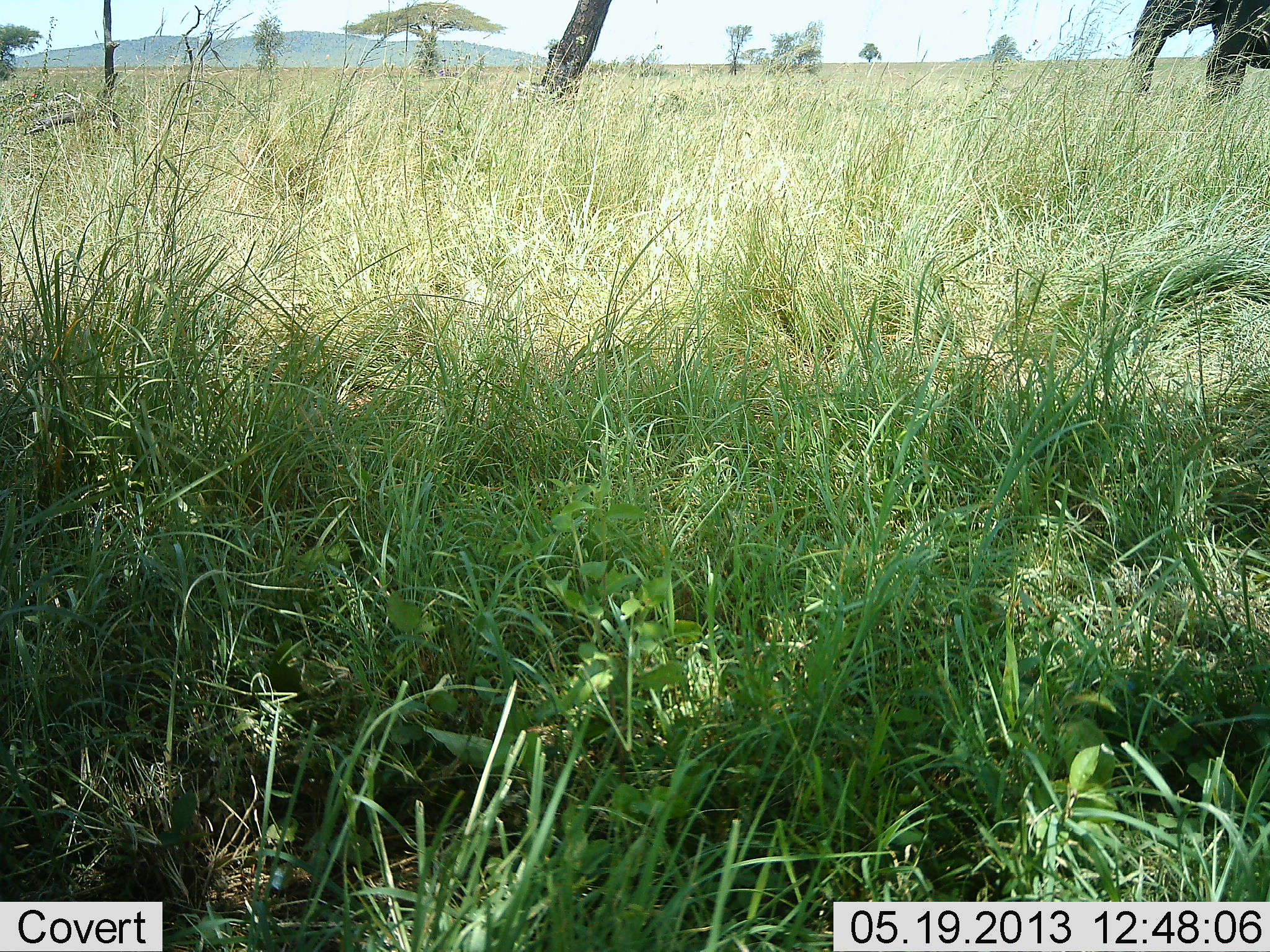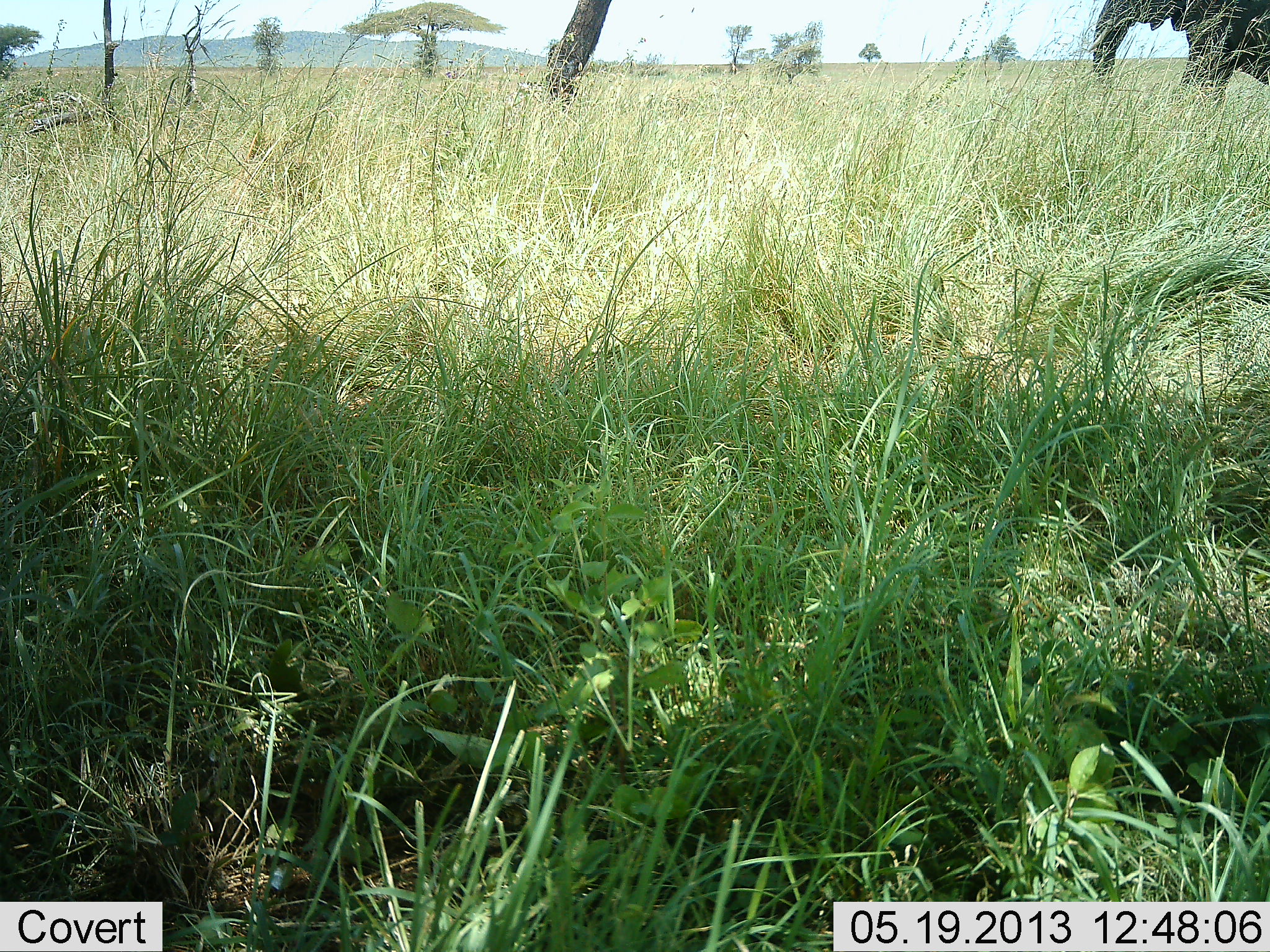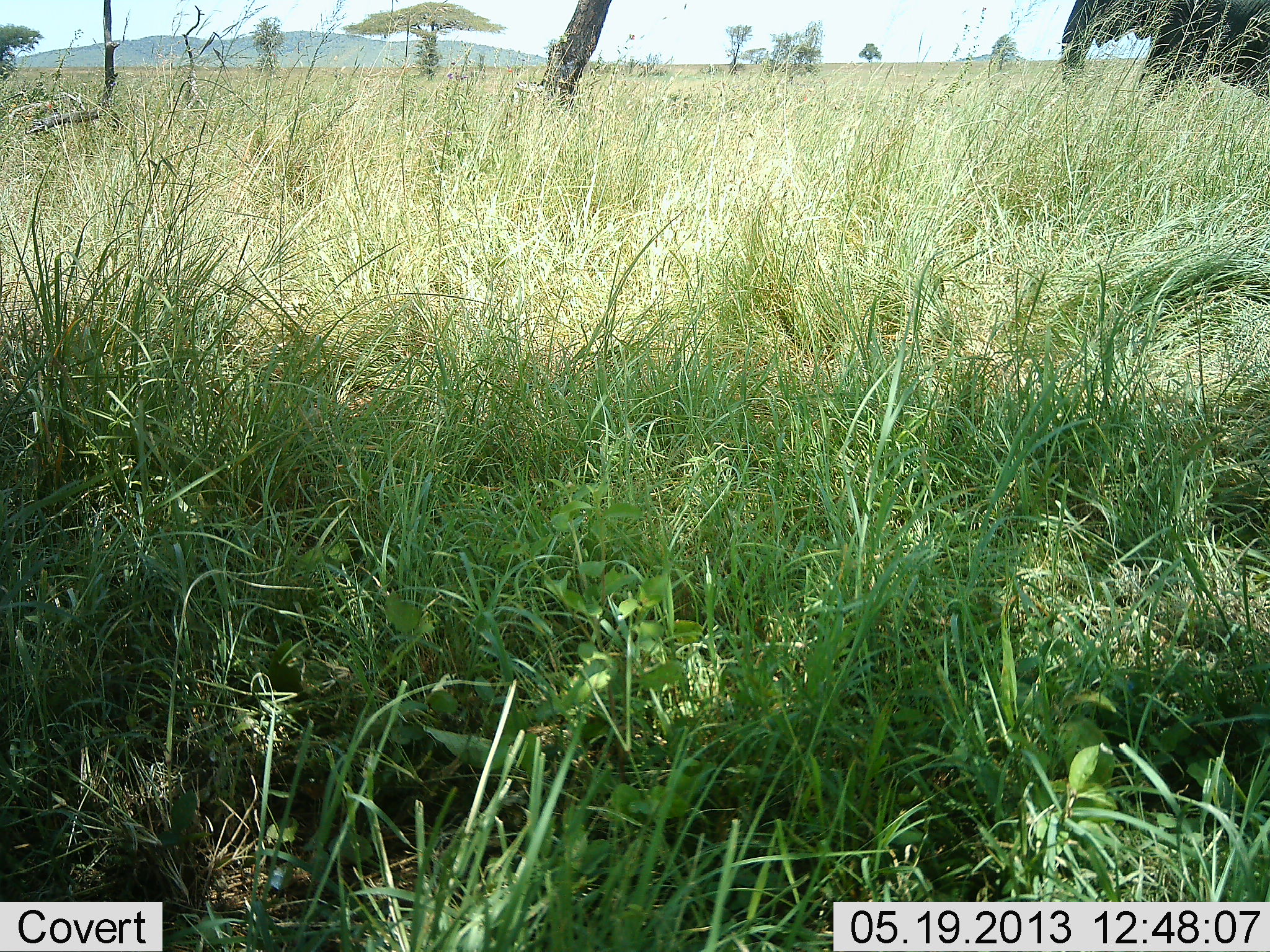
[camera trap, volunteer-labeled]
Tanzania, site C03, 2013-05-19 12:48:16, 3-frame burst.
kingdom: Animalia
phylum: Chordata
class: Mammalia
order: Proboscidea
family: Elephantidae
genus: Loxodonta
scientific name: Loxodonta africana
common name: african bush elephant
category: elephant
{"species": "elephant (african bush elephant) (Loxodonta africana)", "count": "1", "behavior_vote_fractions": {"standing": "20%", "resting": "0%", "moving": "87%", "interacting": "0%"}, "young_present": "0%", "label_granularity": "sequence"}